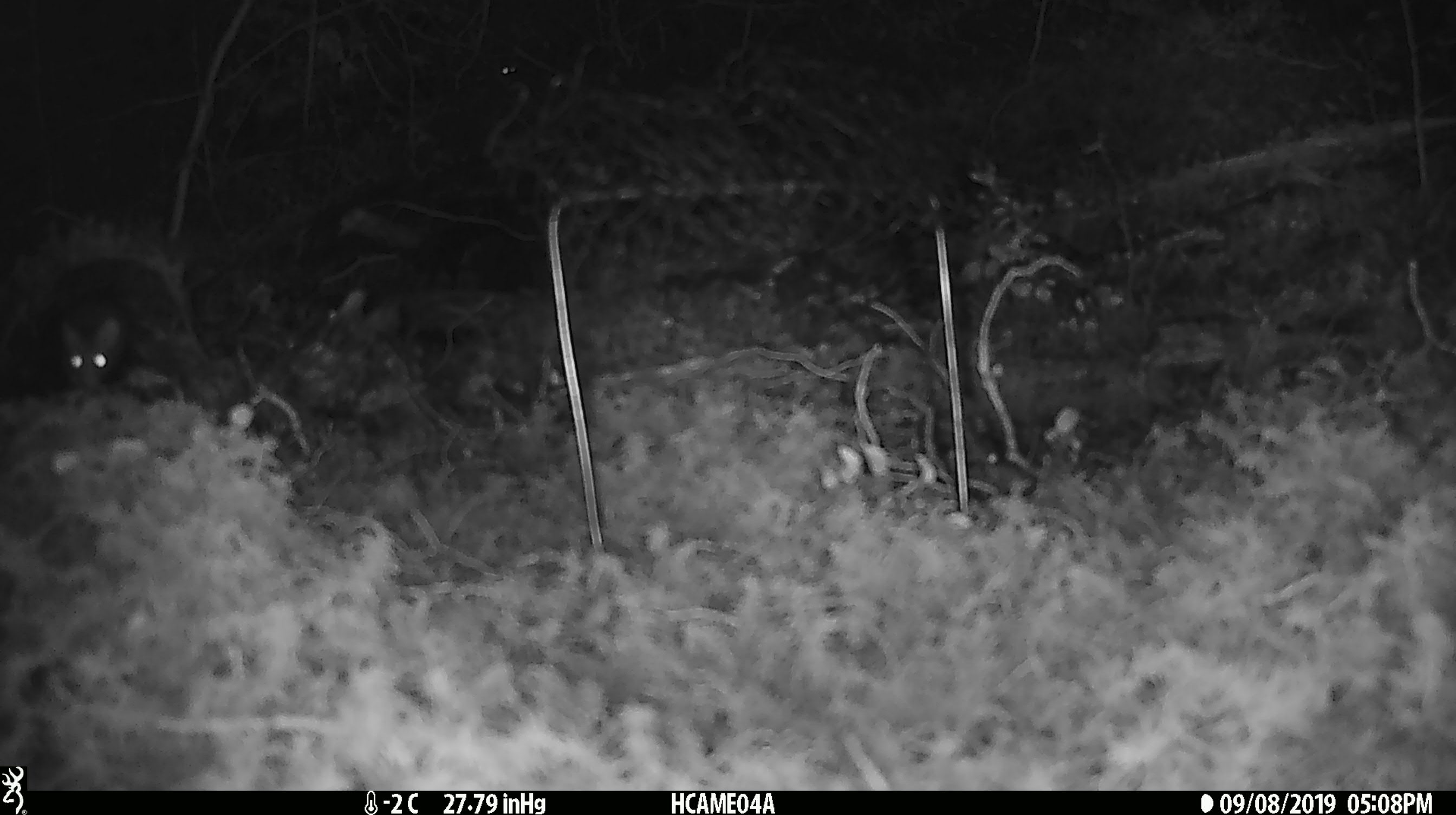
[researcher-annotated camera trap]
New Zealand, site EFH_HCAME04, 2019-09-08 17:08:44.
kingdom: Animalia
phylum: Chordata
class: Mammalia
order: Rodentia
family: Muridae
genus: Mus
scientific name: Mus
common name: mouse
Mouse (Mus).